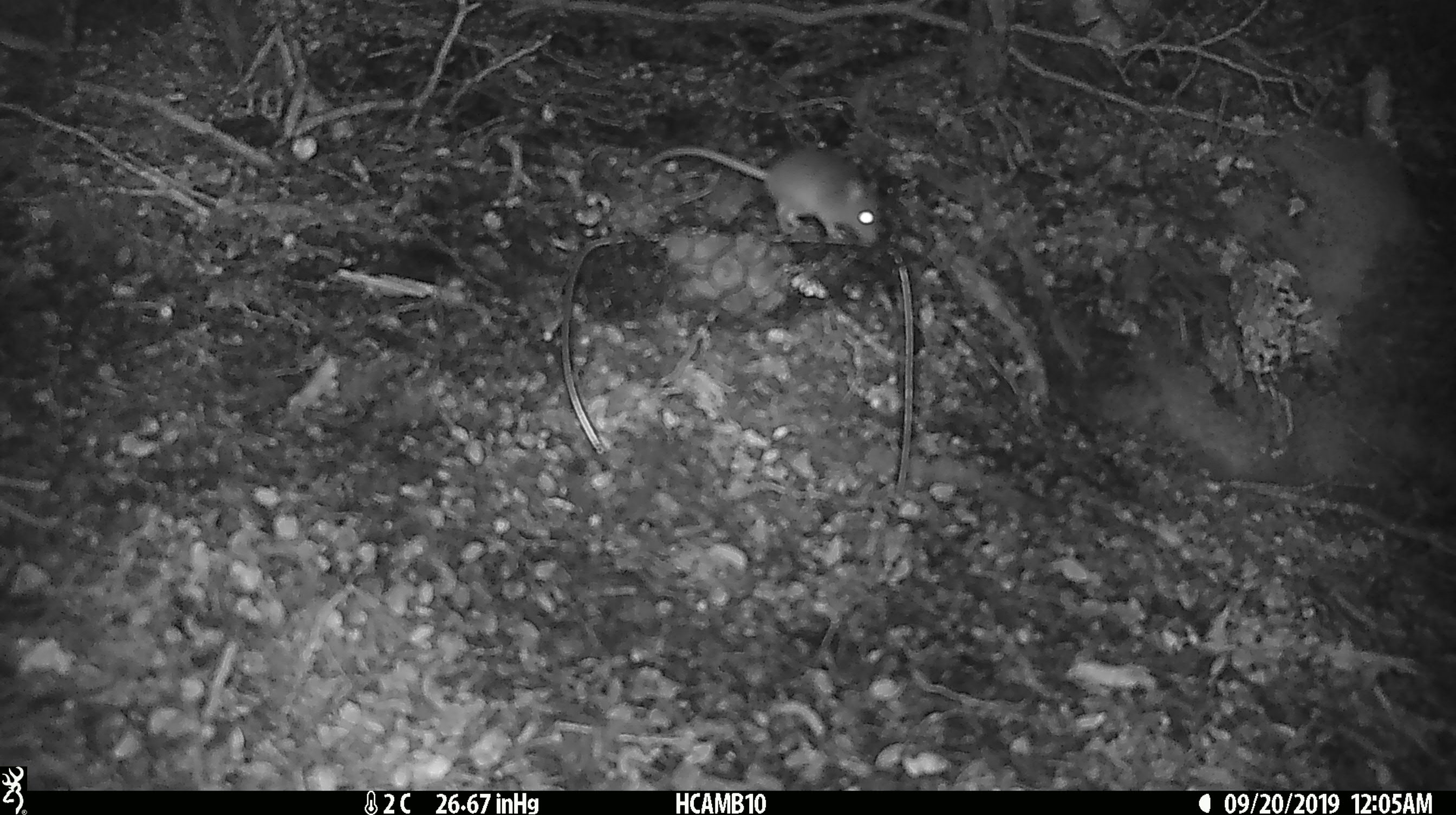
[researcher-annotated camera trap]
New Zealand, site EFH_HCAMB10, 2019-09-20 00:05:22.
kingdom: Animalia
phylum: Chordata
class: Mammalia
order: Rodentia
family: Muridae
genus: Mus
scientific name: Mus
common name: mouse